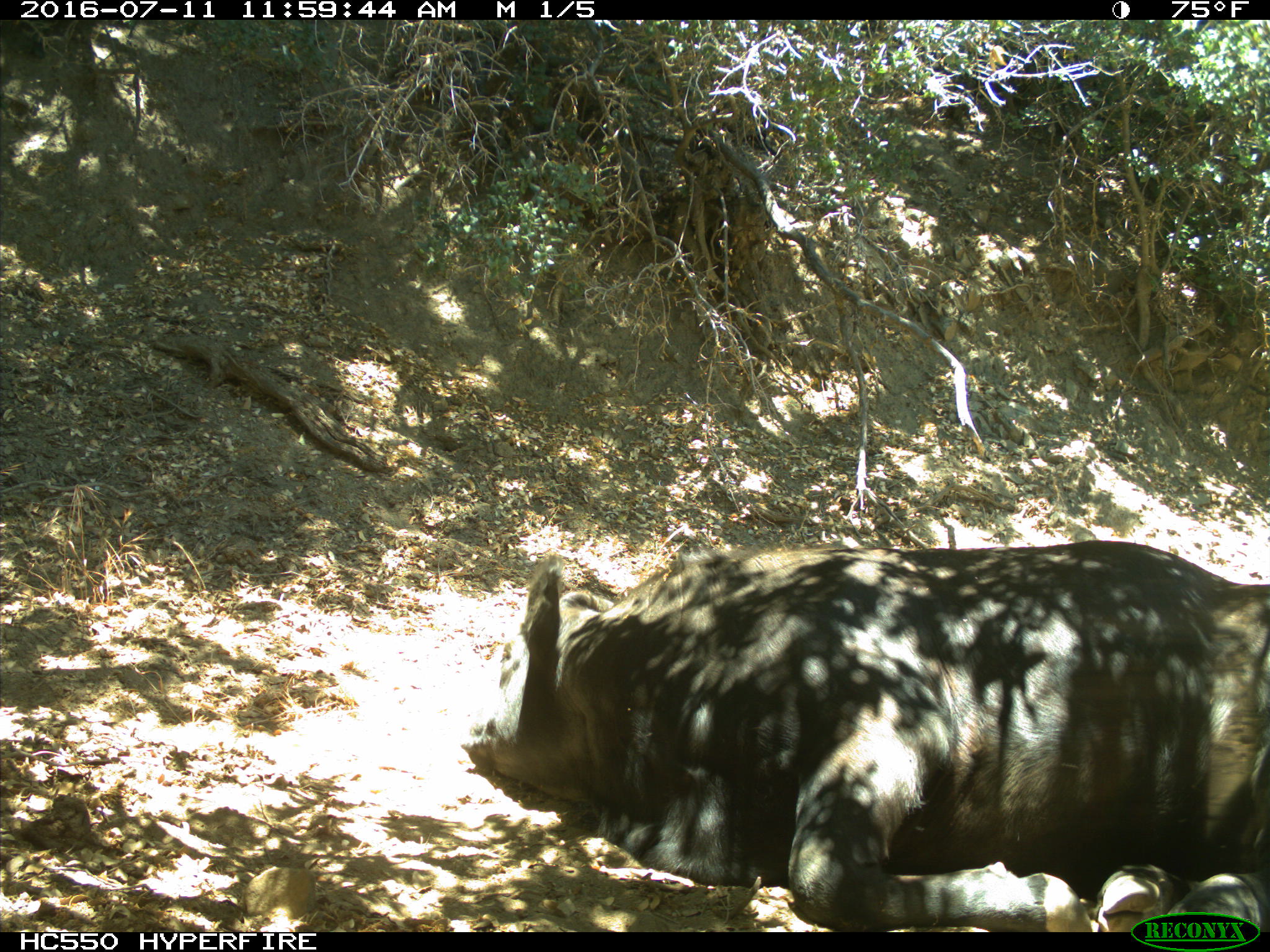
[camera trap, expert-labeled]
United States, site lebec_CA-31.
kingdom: Animalia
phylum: Chordata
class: Mammalia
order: Artiodactyla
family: Bovidae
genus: Bos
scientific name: Bos taurus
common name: domestic cow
Bos taurus (domestic cow).